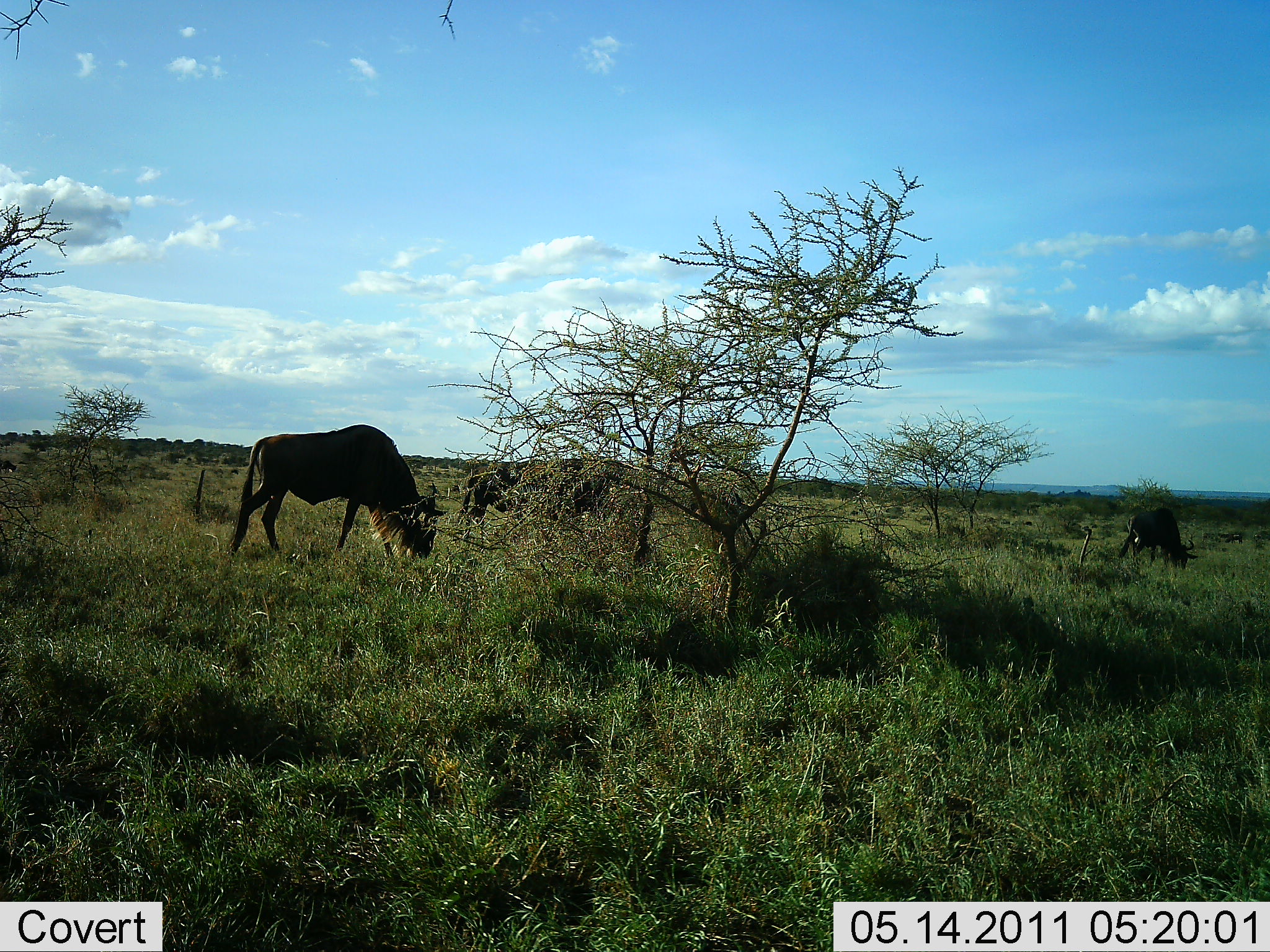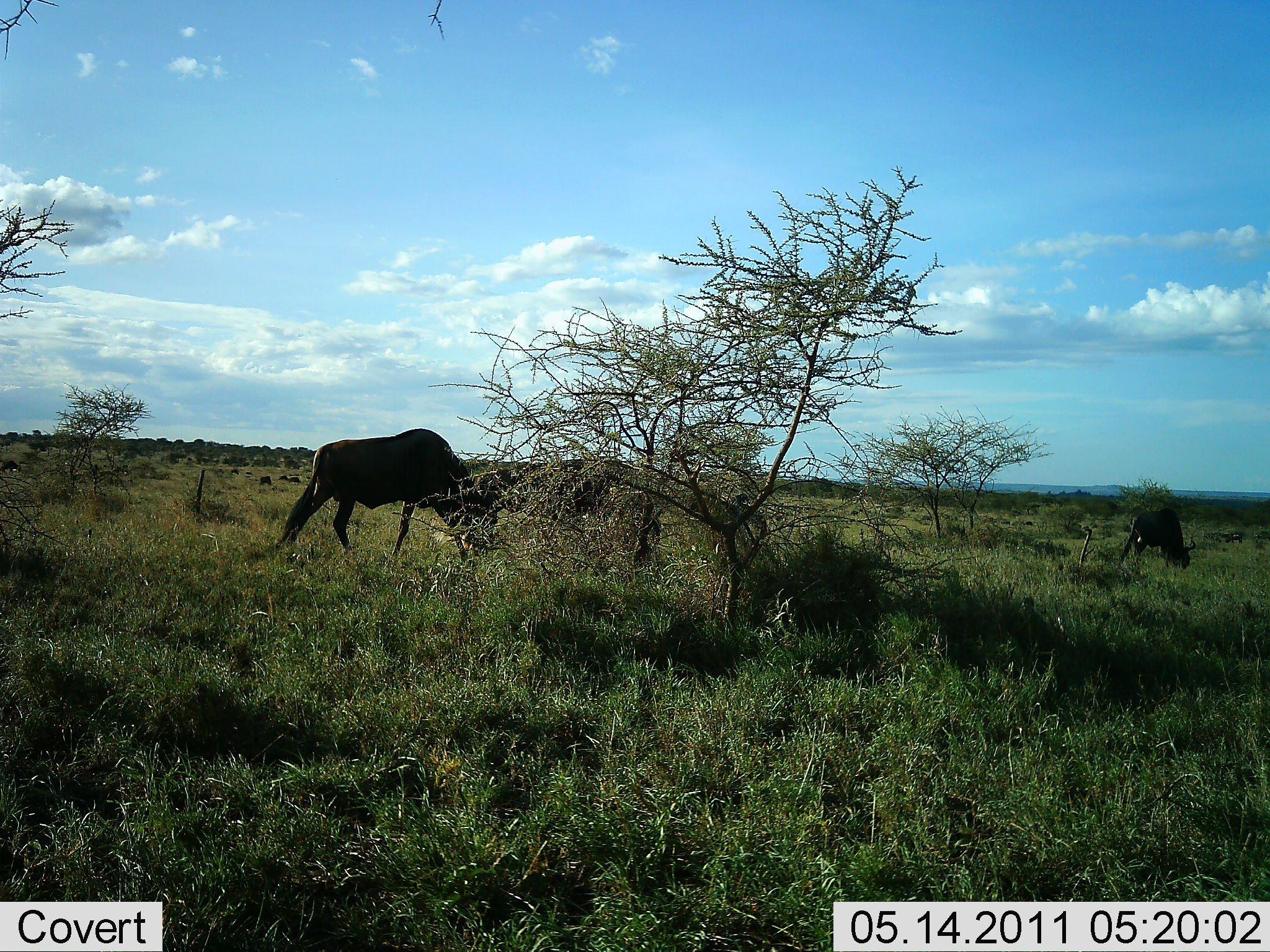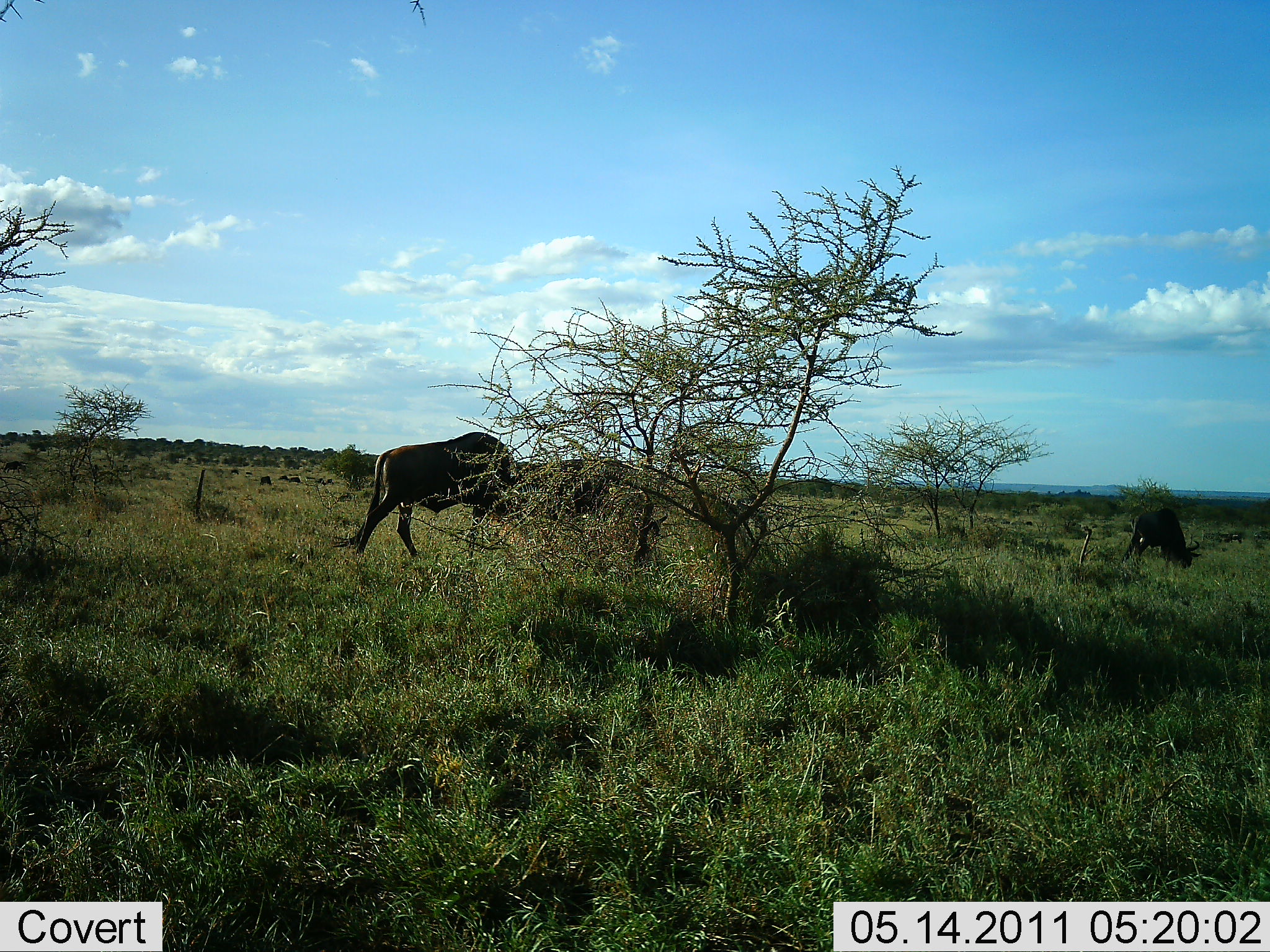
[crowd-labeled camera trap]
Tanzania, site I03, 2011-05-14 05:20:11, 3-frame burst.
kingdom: Animalia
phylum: Chordata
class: Mammalia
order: Artiodactyla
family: Bovidae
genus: Connochaetes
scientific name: Connochaetes taurinus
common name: blue wildebeest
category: wildebeest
Wildebeest (blue wildebeest) (Connochaetes taurinus), count 4. Behavior (volunteer vote fractions): standing 40%, resting 10%, moving 60%, interacting 0%. Young present (vote fraction): 0%. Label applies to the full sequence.